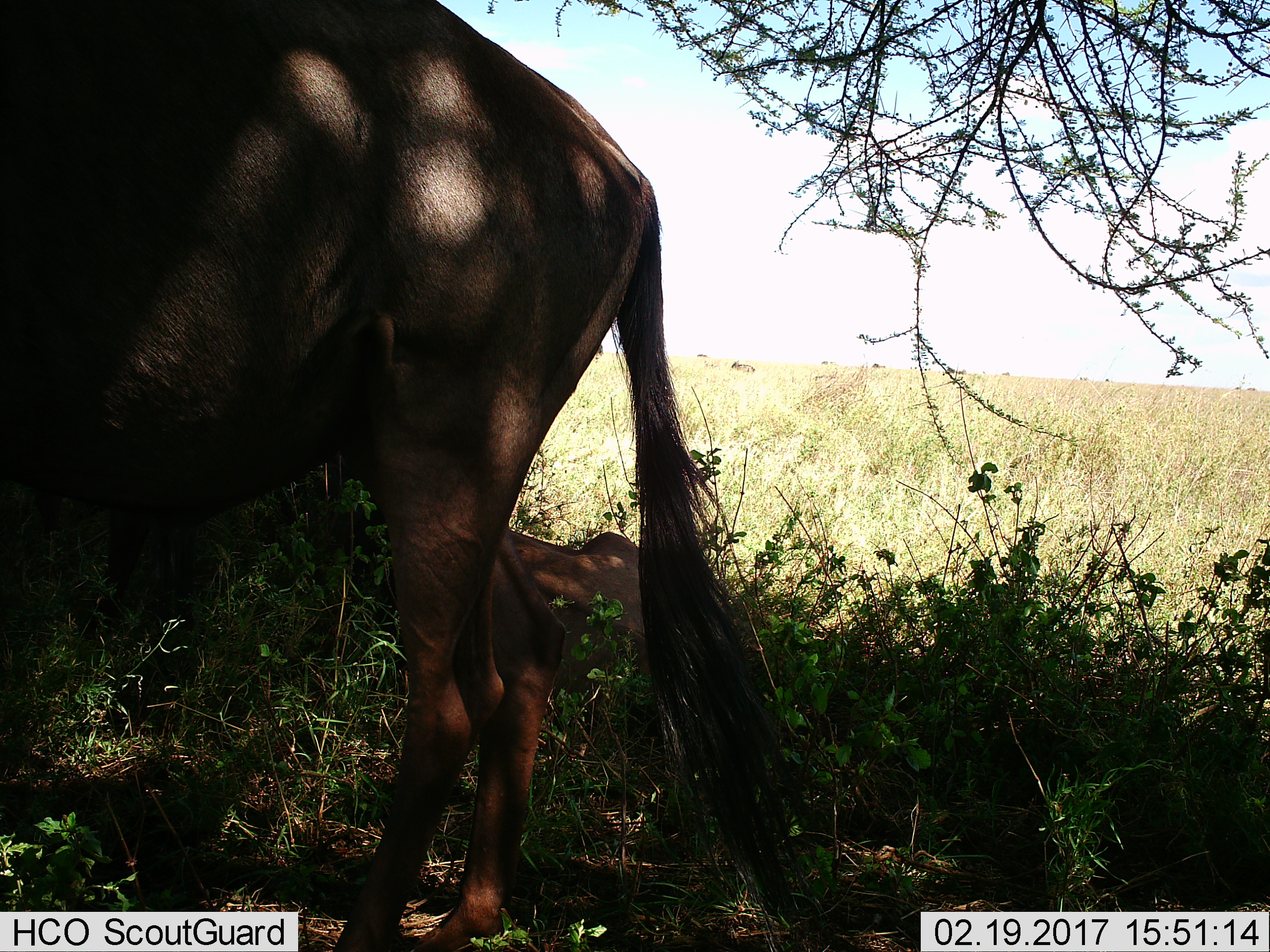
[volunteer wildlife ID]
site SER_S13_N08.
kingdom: Animalia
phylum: Chordata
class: Mammalia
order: Artiodactyla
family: Bovidae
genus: Connochaetes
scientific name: Connochaetes taurinus taurinus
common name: blue wildebeest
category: wildebeestblue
Wildebeestblue (blue wildebeest) (Connochaetes taurinus taurinus), count 1. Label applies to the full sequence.